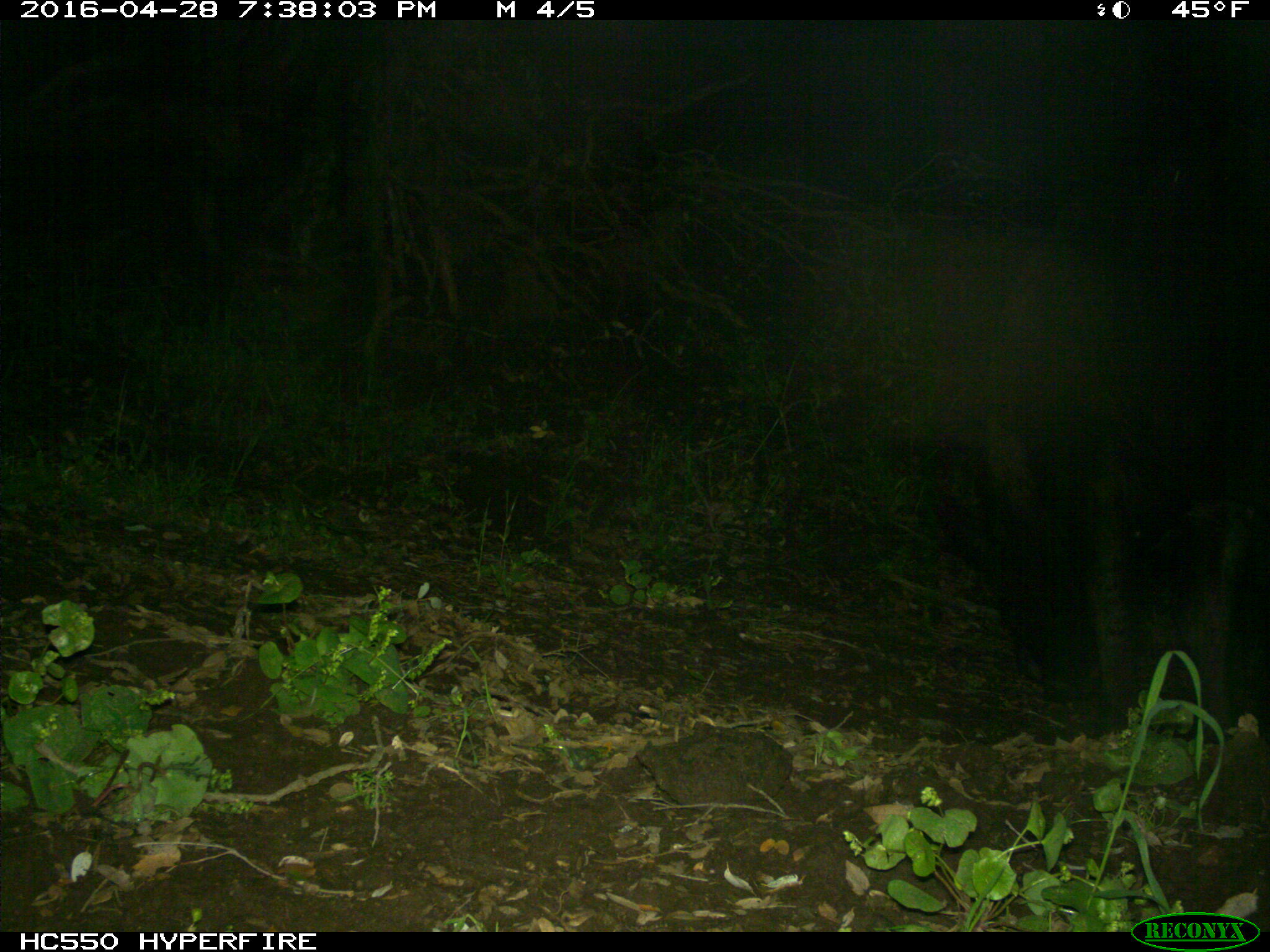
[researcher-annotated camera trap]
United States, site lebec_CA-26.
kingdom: Animalia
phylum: Chordata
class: Mammalia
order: Artiodactyla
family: Bovidae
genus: Bos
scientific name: Bos taurus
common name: domestic cow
Bos taurus (domestic cow).